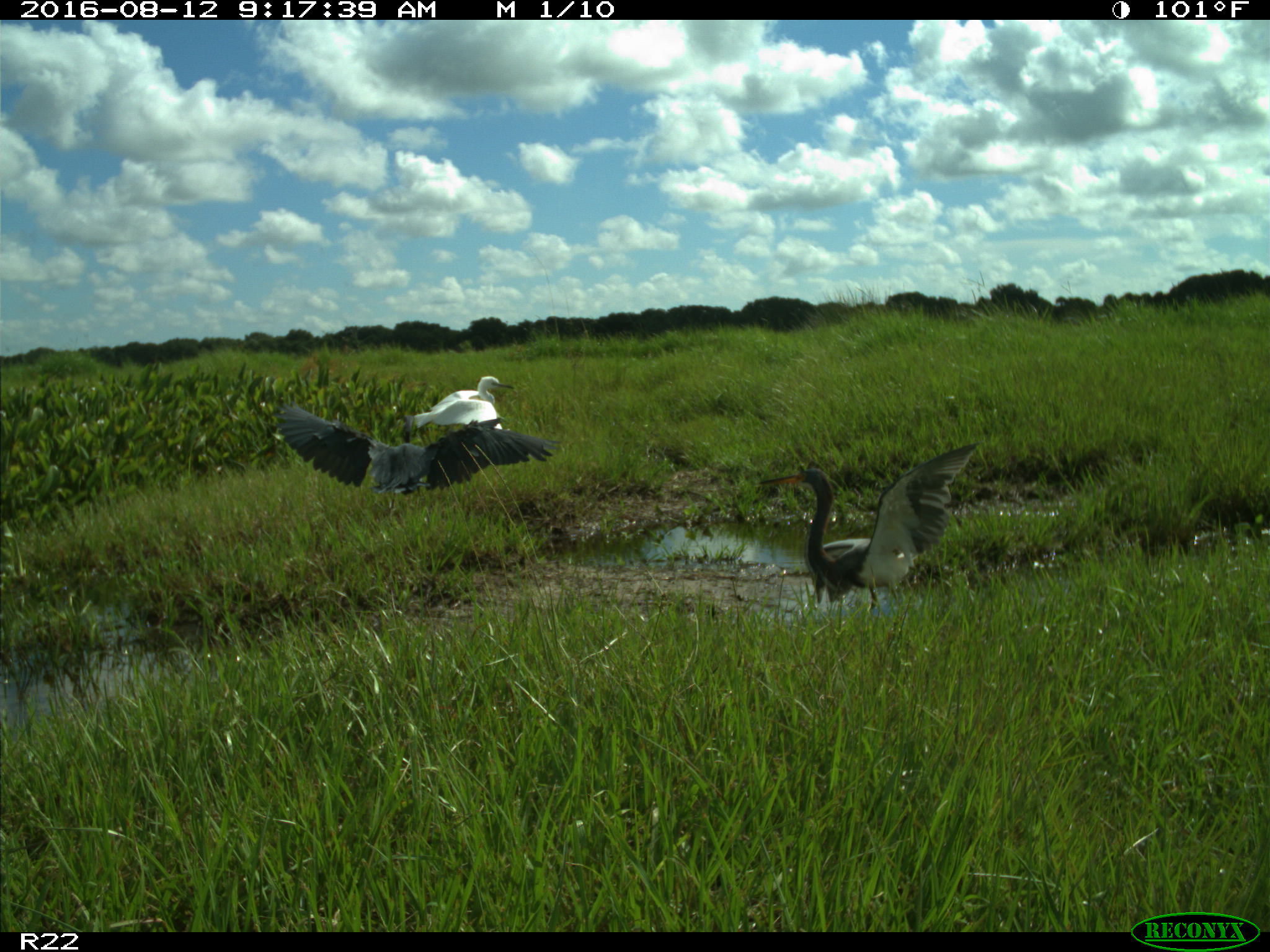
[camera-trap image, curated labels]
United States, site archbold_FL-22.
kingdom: Animalia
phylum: Chordata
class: Aves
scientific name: Aves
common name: birds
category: unidentified bird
Unidentified bird (birds) (Aves).